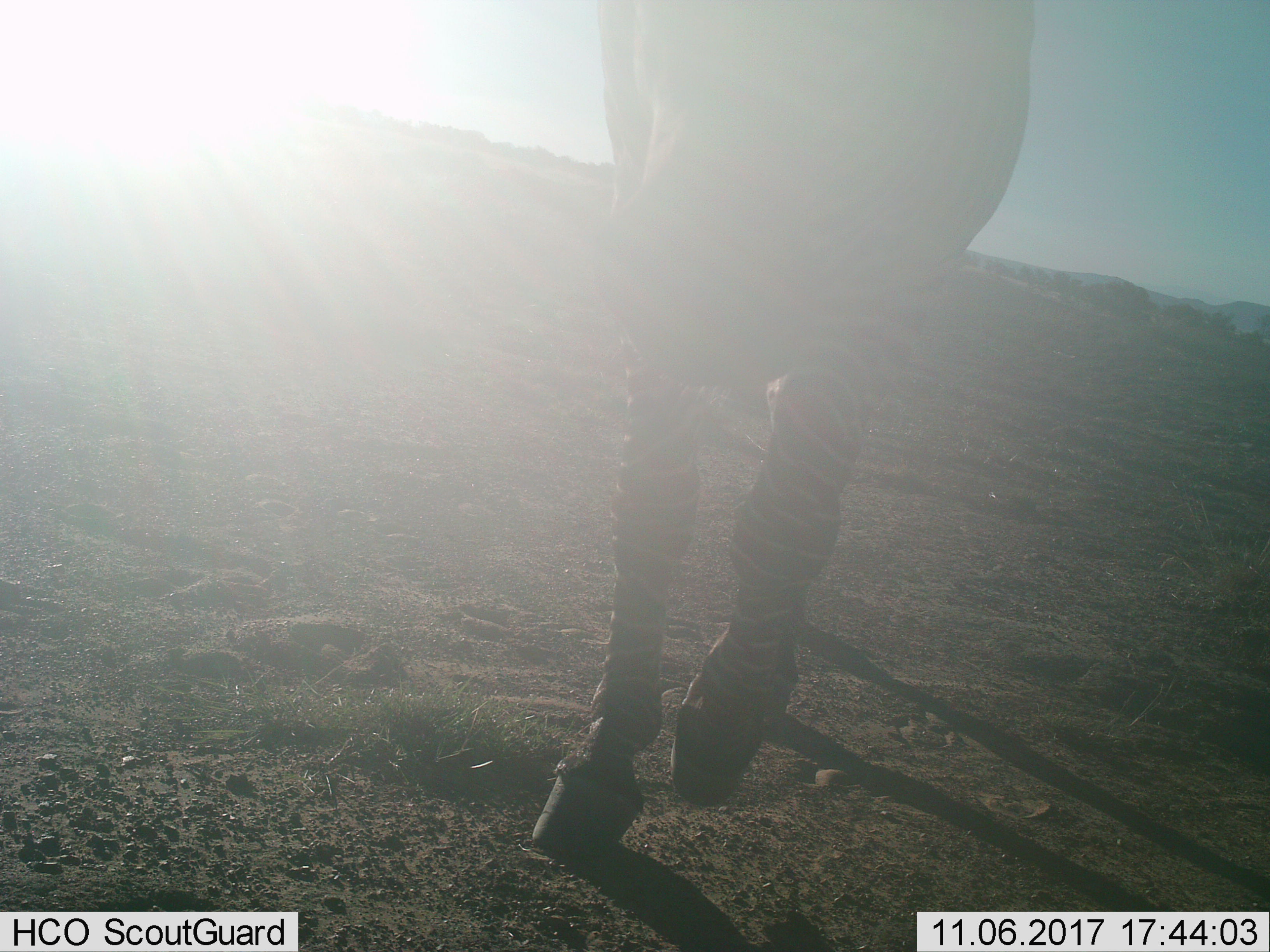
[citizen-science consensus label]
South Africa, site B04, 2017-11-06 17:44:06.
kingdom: Animalia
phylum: Chordata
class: Mammalia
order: Perissodactyla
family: Equidae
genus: Equus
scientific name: Equus zebra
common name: mountain zebra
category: zebramountain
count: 1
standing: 0%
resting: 0%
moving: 100%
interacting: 0%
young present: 0%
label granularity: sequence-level